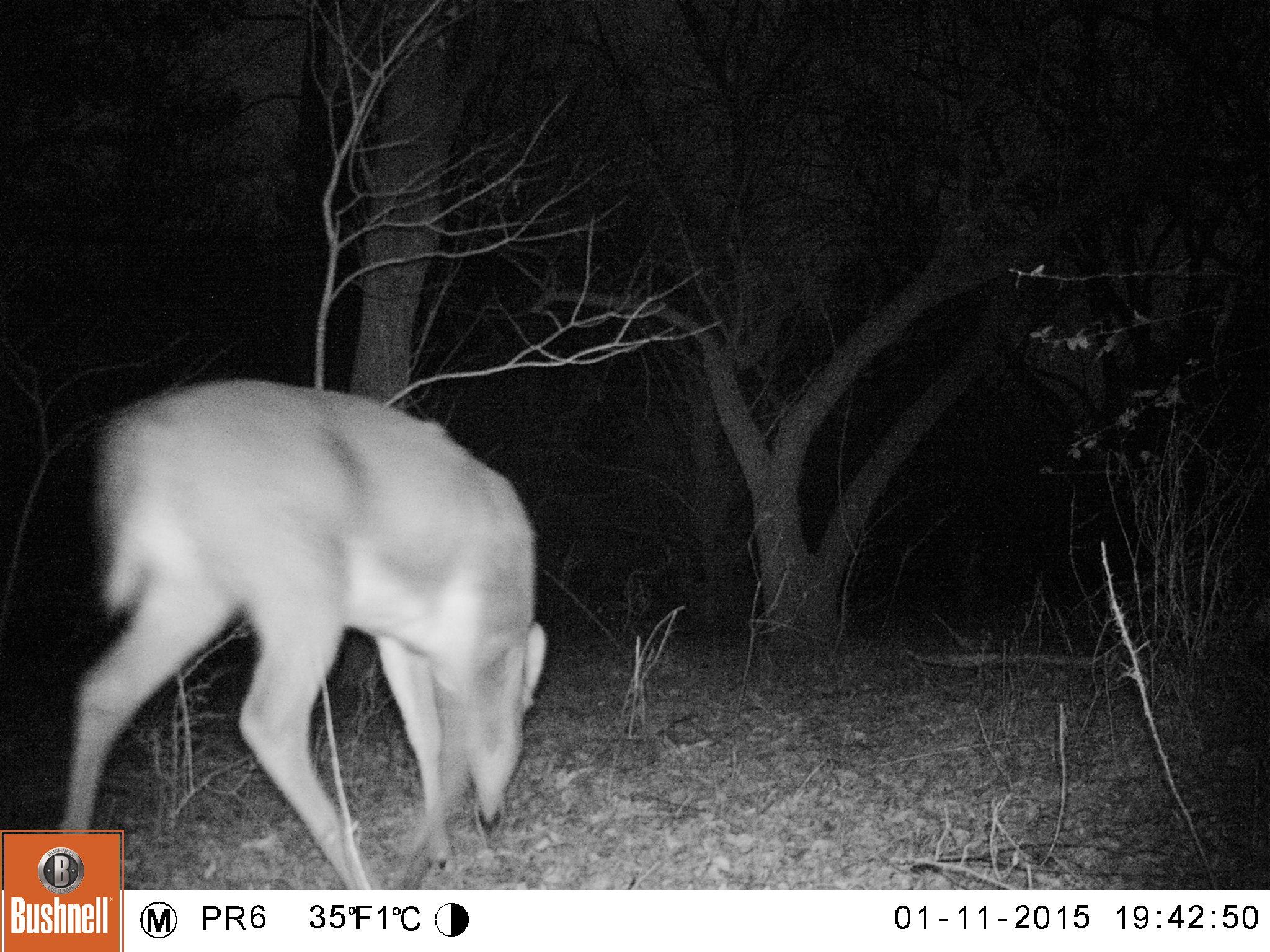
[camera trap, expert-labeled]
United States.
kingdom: Animalia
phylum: Chordata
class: Mammalia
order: Artiodactyla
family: Cervidae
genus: Odocoileus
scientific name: Odocoileus virginianus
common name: white-tailed deer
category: White Tailed Deer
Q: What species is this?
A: White Tailed Deer (white-tailed deer) (Odocoileus virginianus).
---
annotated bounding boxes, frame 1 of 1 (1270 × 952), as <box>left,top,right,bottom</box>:
White Tailed Deer: <box>49,371,560,887</box>